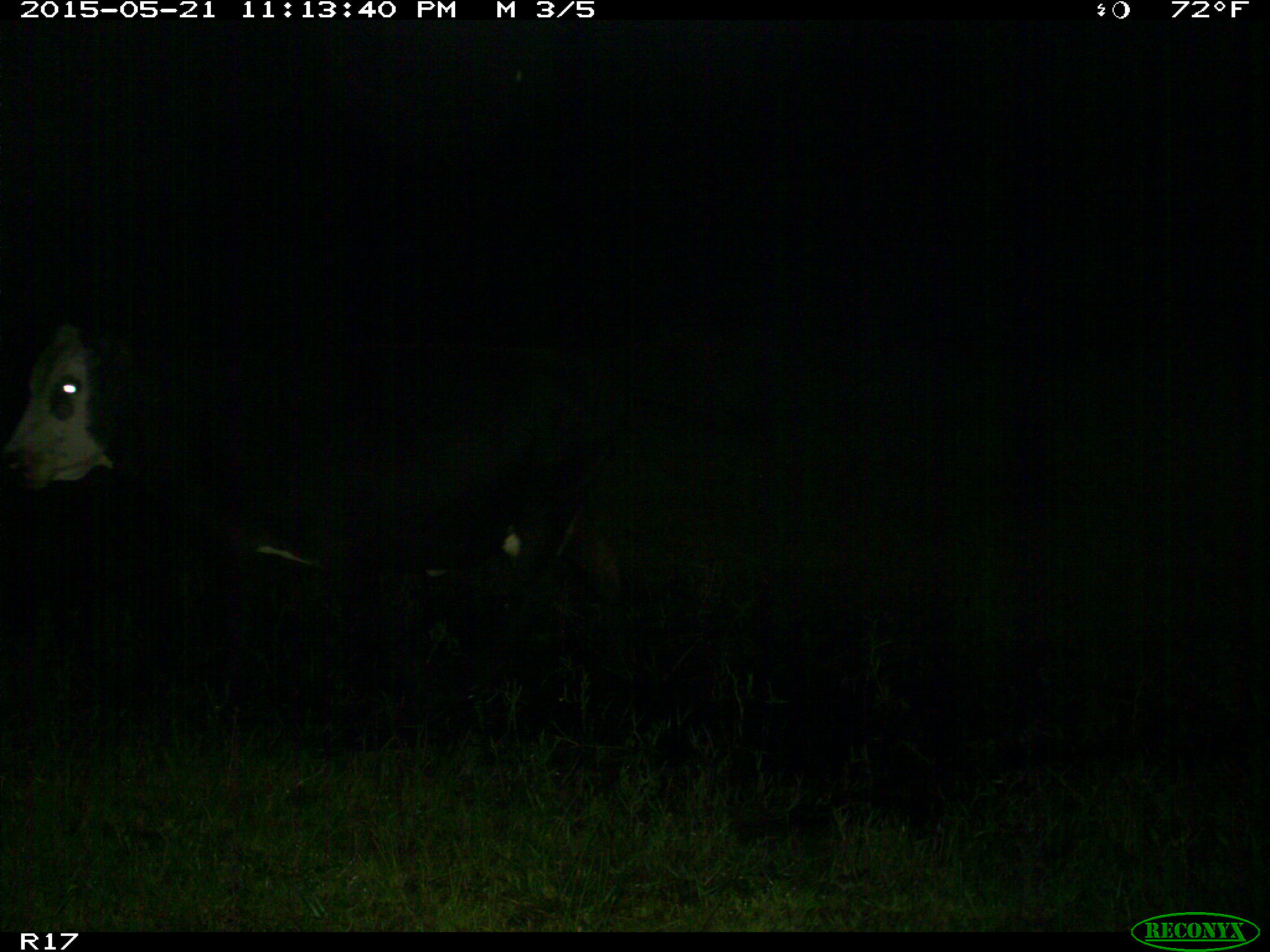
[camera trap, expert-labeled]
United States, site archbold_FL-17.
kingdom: Animalia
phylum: Chordata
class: Mammalia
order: Artiodactyla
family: Bovidae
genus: Bos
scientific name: Bos taurus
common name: domestic cow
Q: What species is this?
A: Bos taurus (domestic cow).